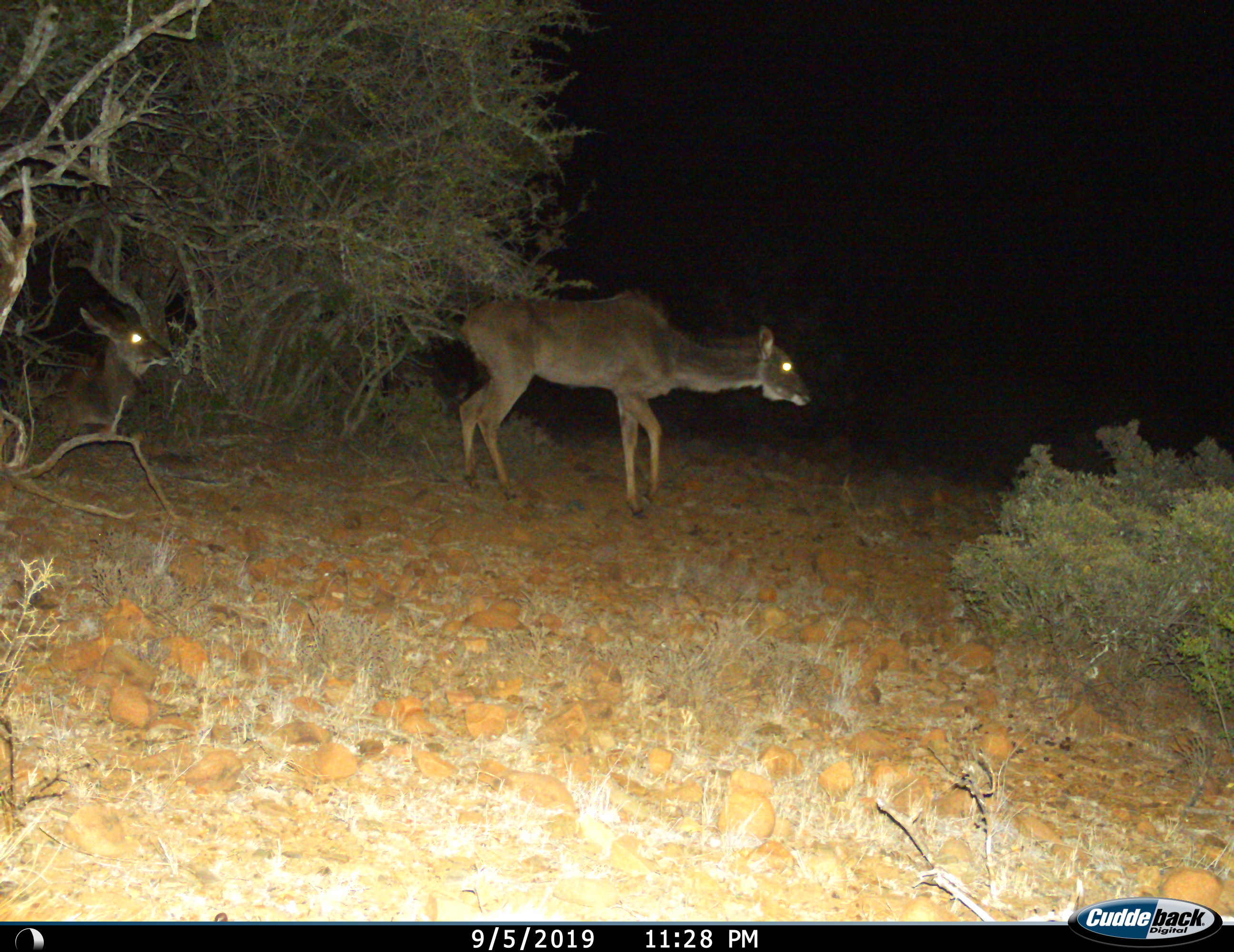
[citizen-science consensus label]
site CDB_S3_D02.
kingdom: Animalia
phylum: Chordata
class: Mammalia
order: Artiodactyla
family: Bovidae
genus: Tragelaphus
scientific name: Tragelaphus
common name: kudu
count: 2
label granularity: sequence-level